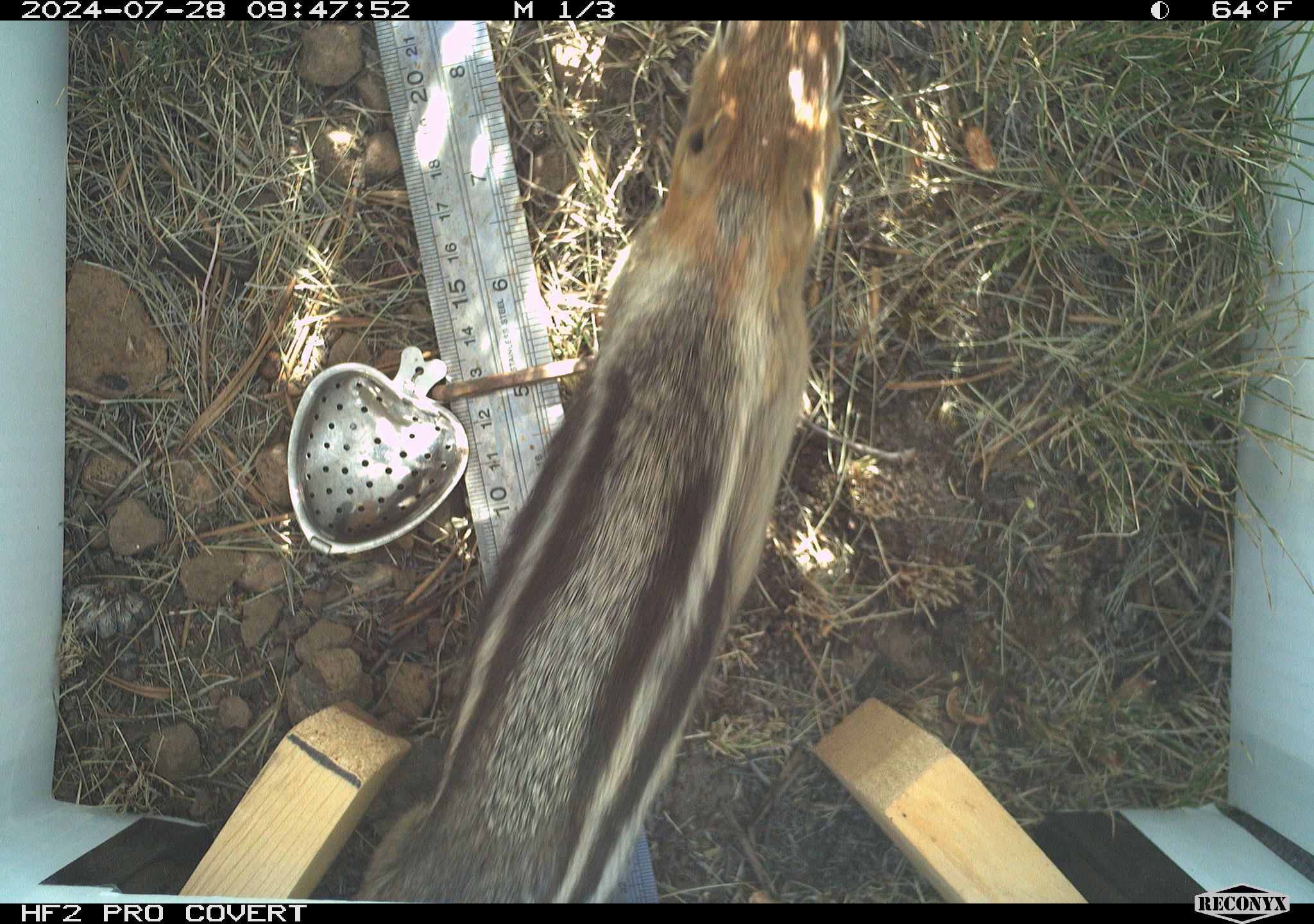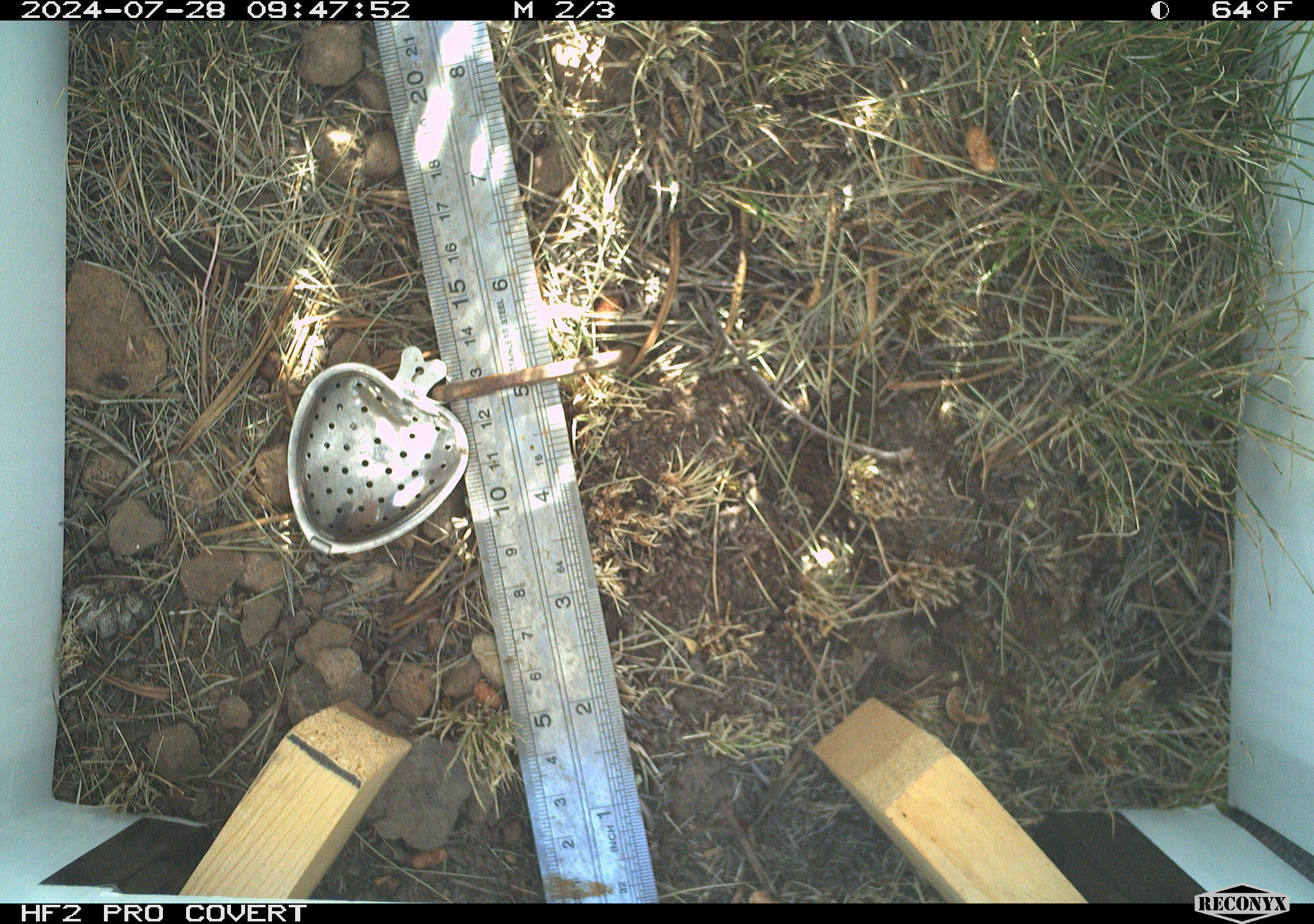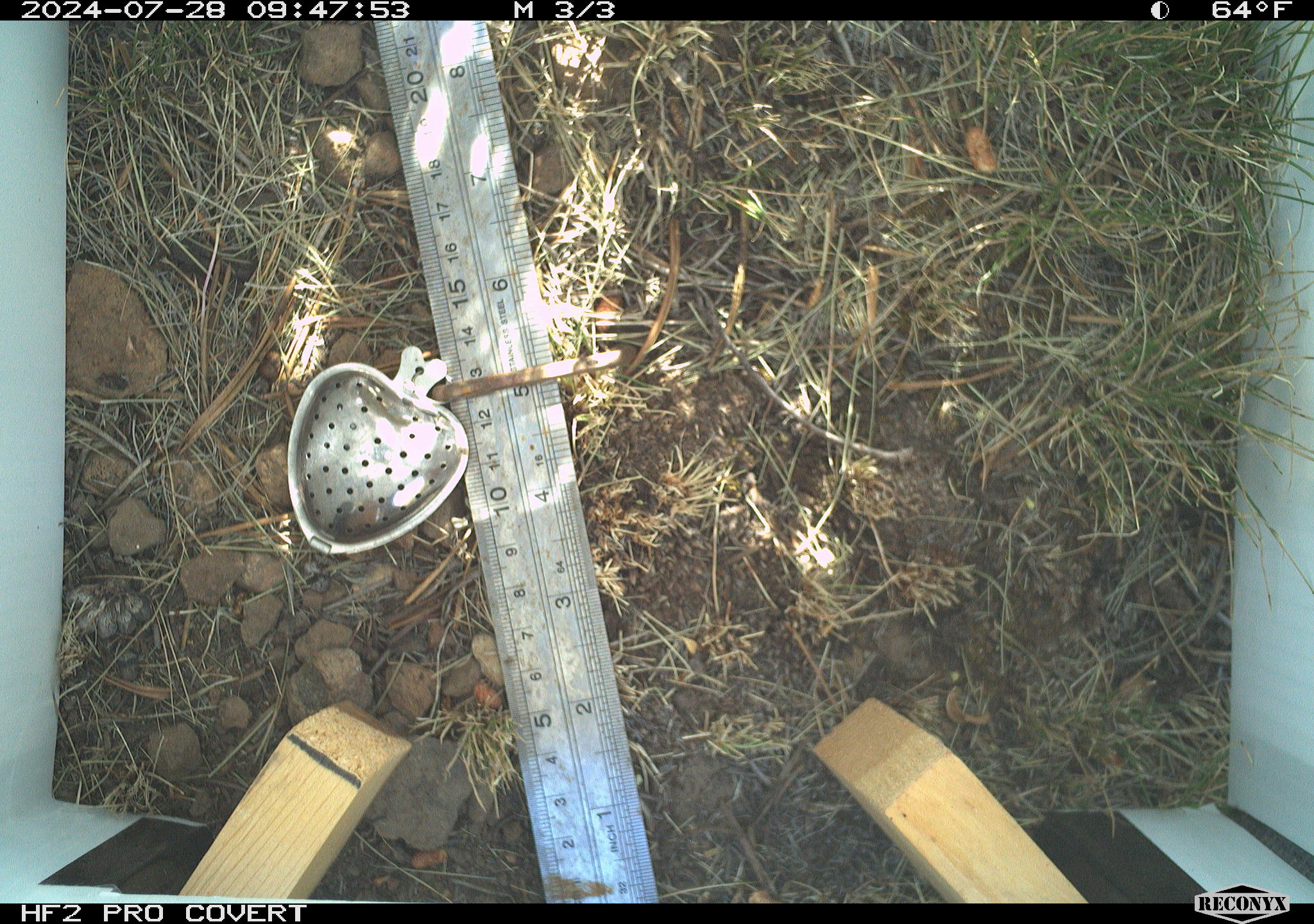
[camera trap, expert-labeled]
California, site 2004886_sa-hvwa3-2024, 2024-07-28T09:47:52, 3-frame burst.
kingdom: Animalia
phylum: Chordata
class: Mammalia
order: Rodentia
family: Sciuridae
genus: Callospermophilus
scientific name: Callospermophilus lateralis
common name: golden mantled ground squirrel